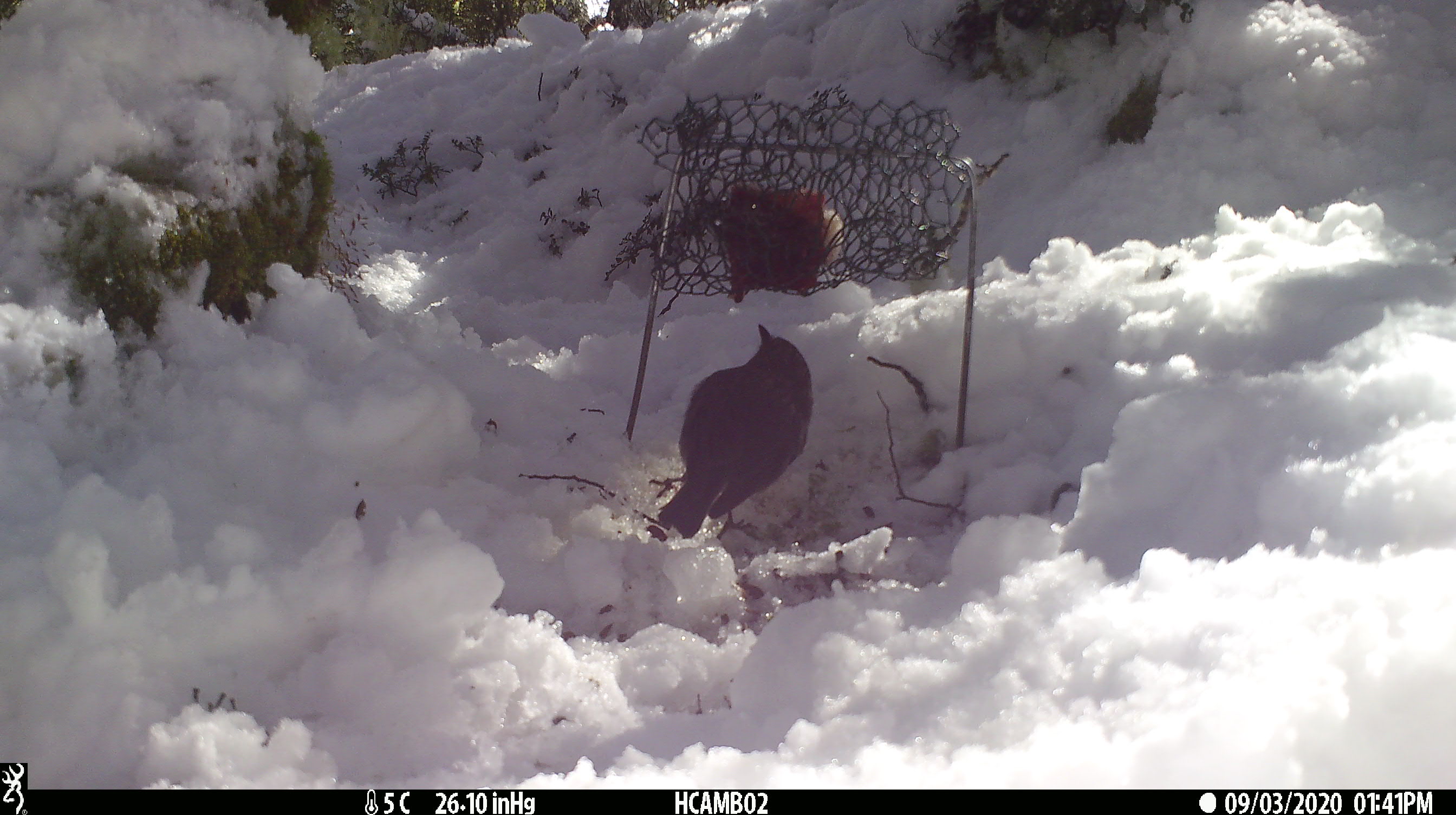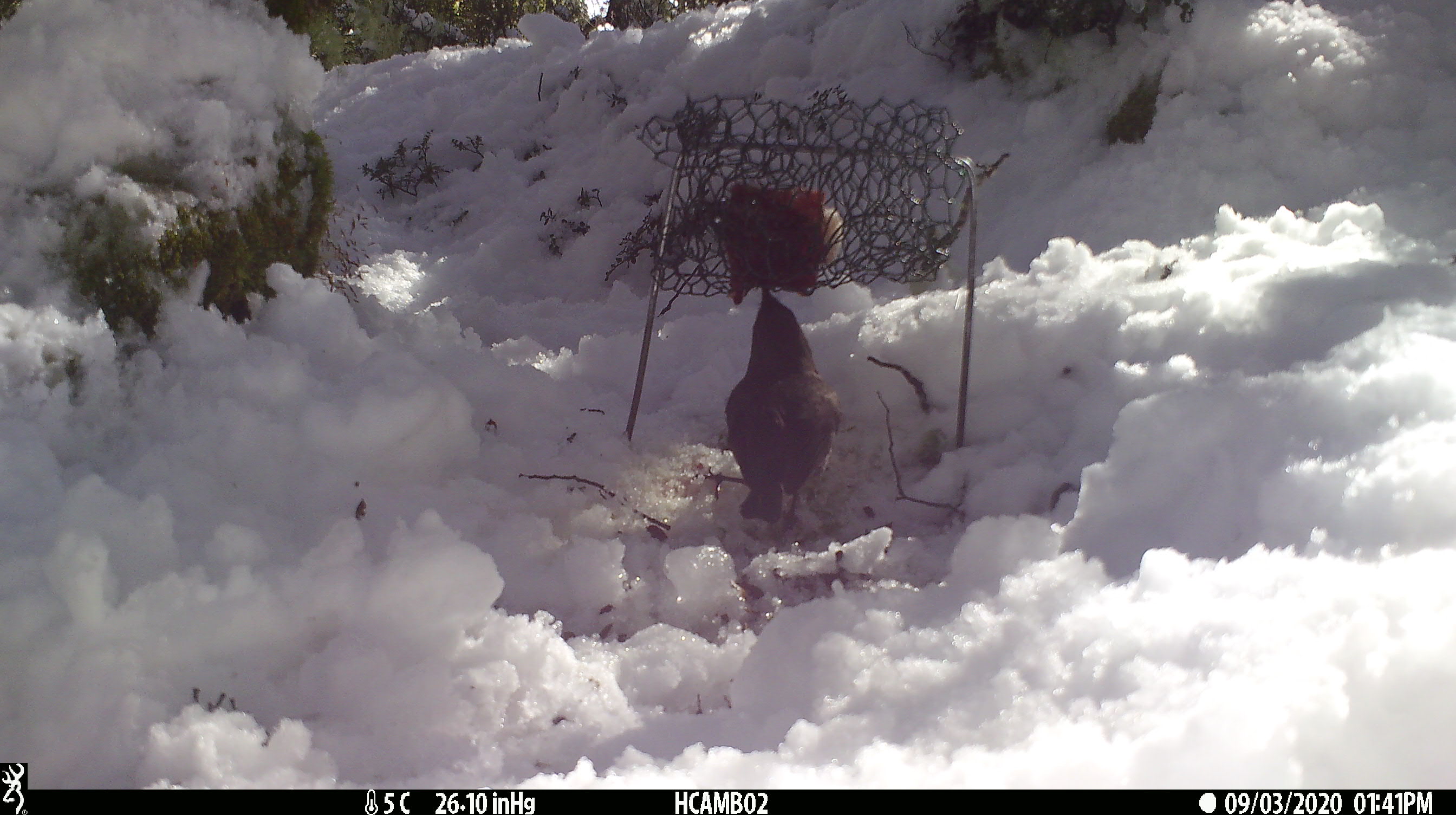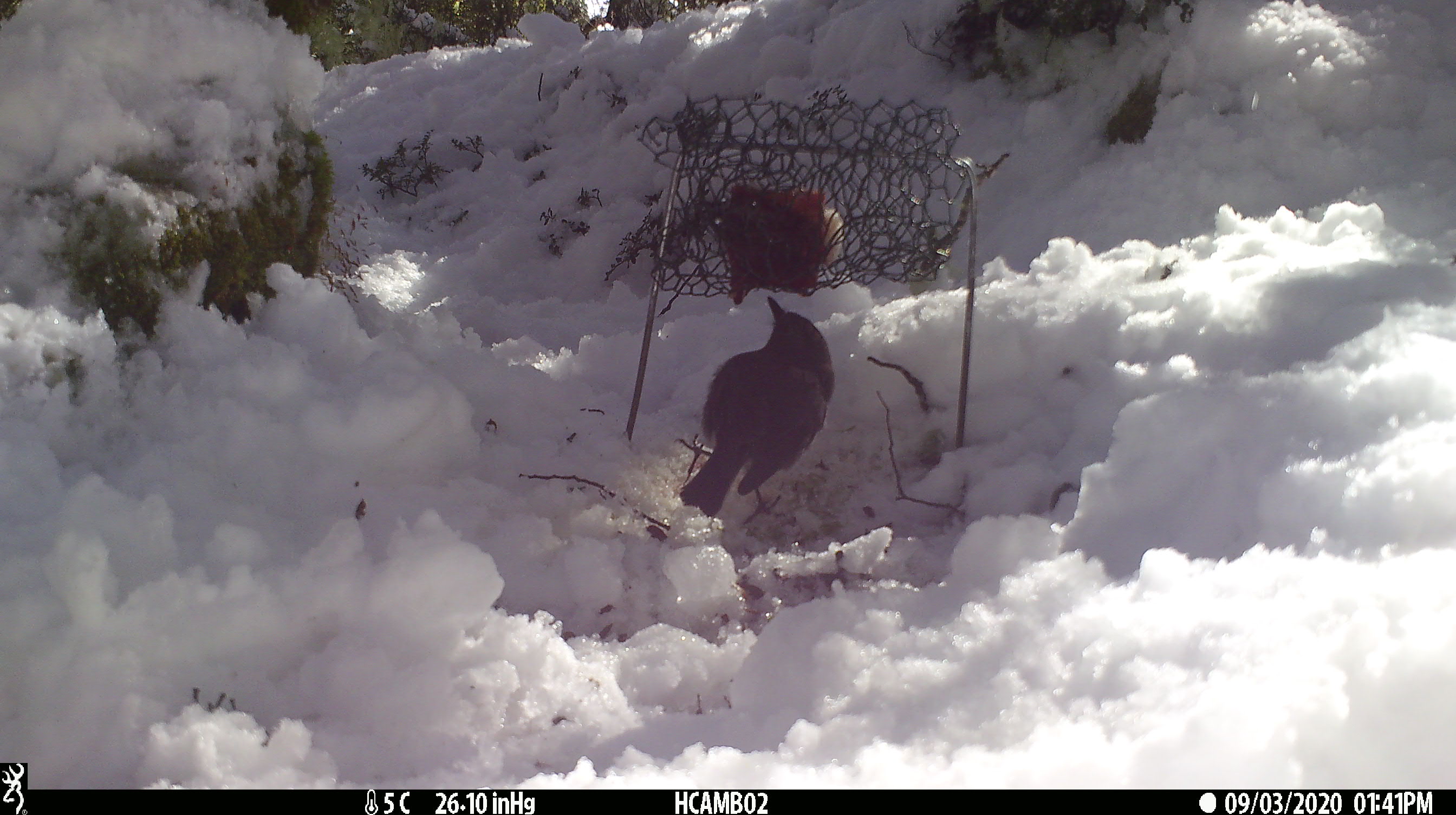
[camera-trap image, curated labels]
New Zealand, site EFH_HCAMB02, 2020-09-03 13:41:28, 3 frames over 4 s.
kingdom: Animalia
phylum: Chordata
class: Aves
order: Passeriformes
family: Petroicidae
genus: Petroica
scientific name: Petroica australis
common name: new zealand robin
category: robin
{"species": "robin (new zealand robin) (Petroica australis)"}